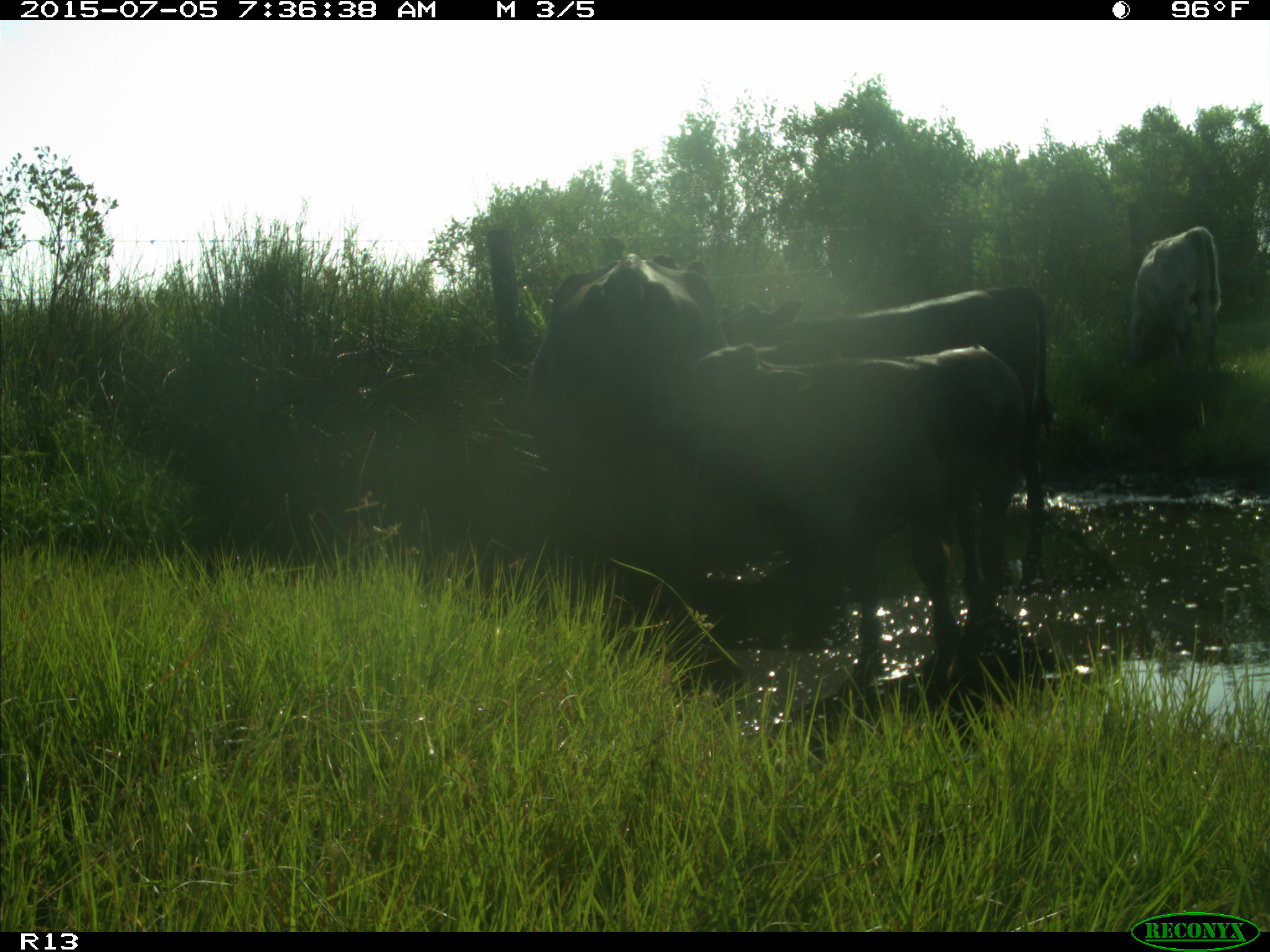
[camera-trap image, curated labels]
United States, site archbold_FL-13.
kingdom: Animalia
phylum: Chordata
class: Mammalia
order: Artiodactyla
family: Bovidae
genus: Bos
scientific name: Bos taurus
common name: domestic cow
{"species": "Bos taurus (domestic cow)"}